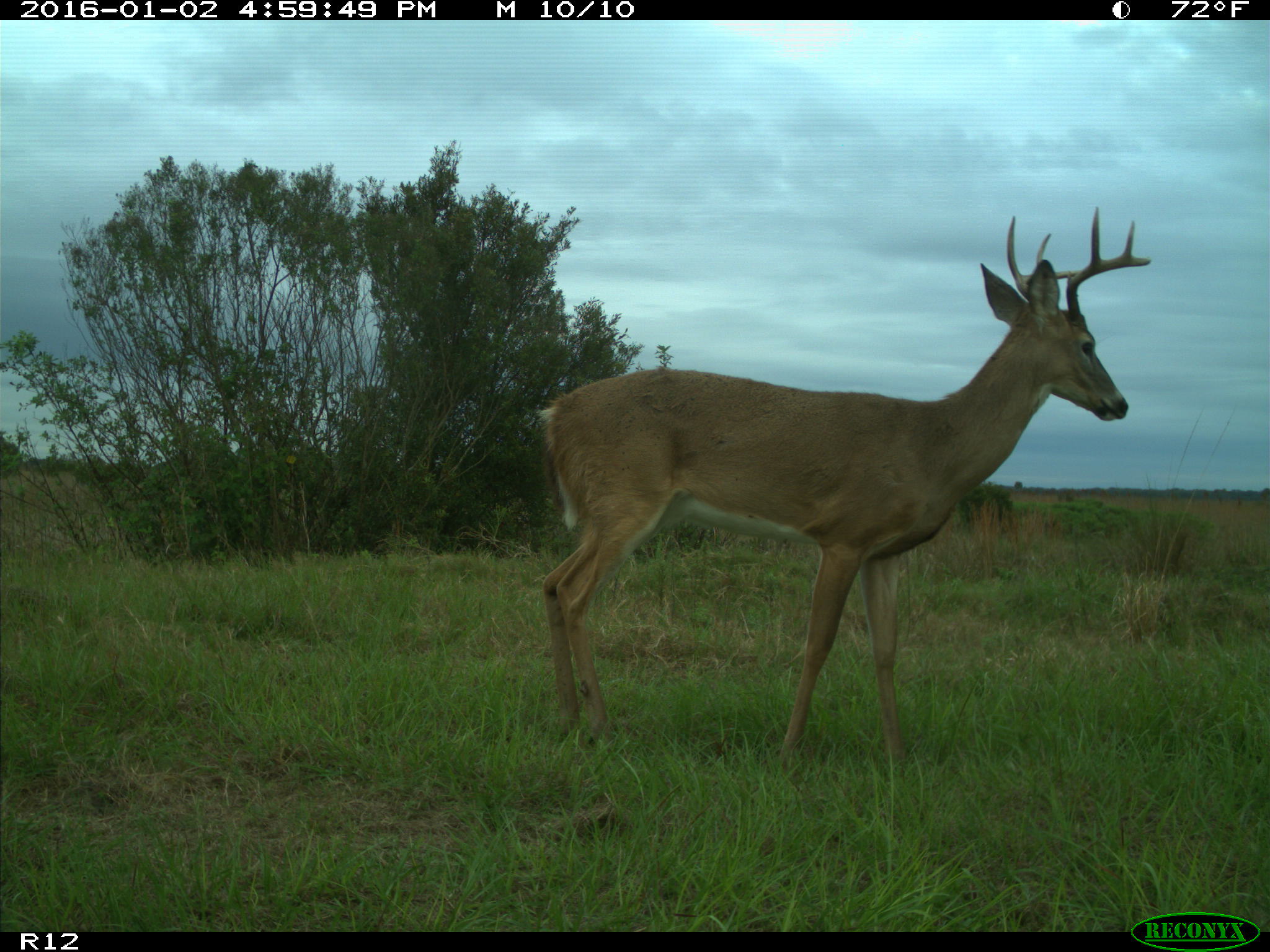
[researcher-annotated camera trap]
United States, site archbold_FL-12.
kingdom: Animalia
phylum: Chordata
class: Mammalia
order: Artiodactyla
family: Cervidae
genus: Odocoileus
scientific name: Odocoileus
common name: deer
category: unidentified deer